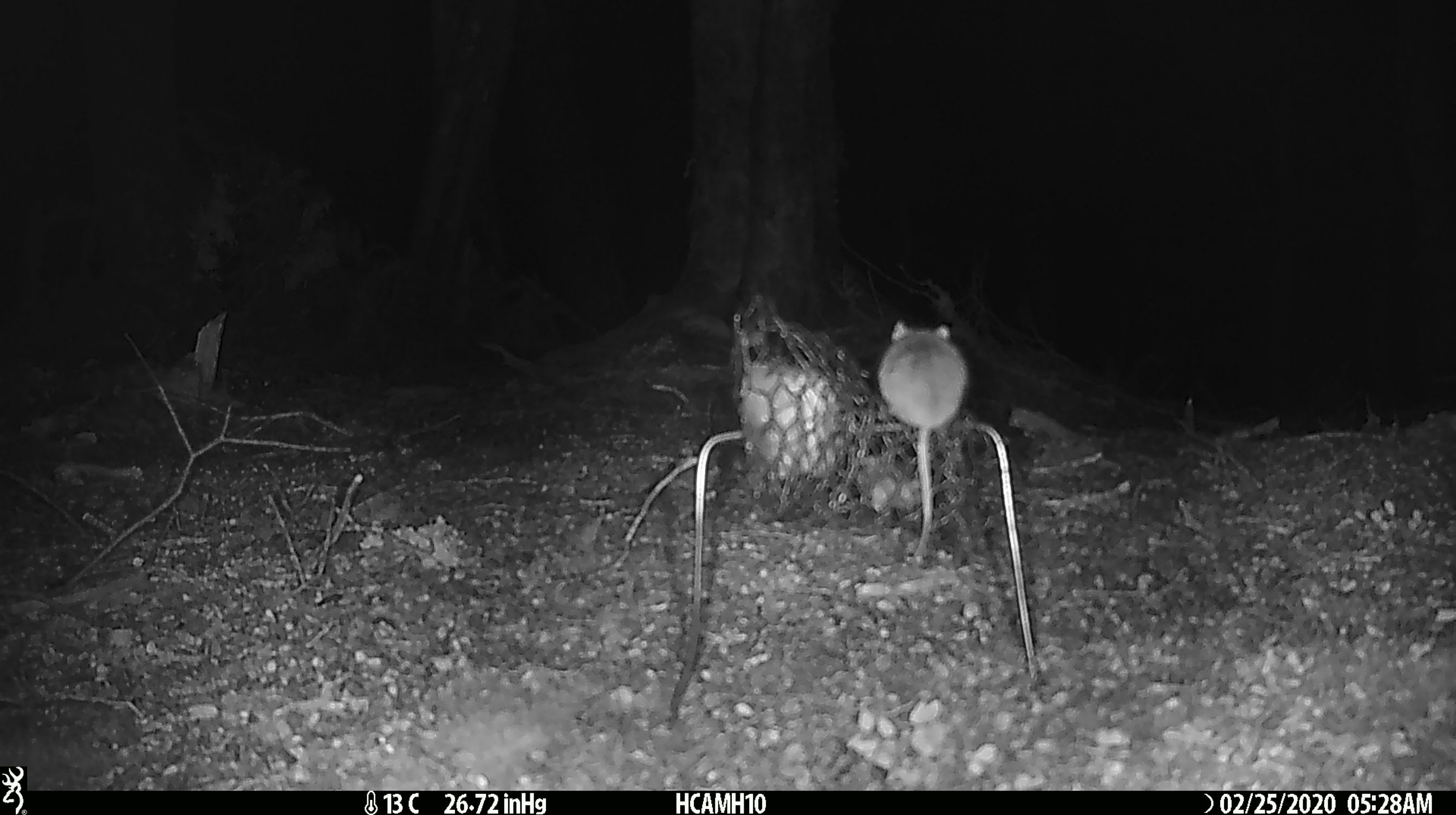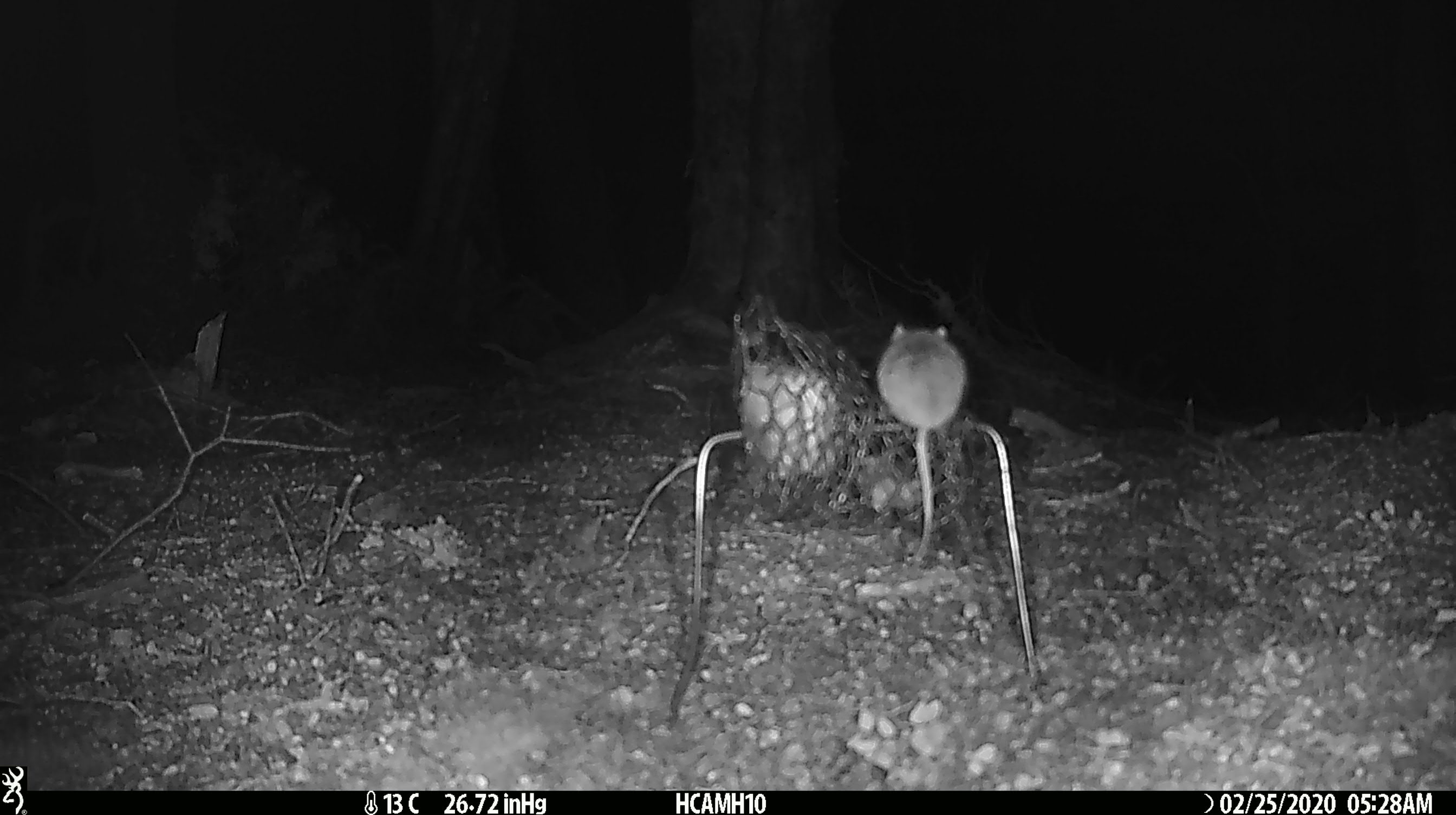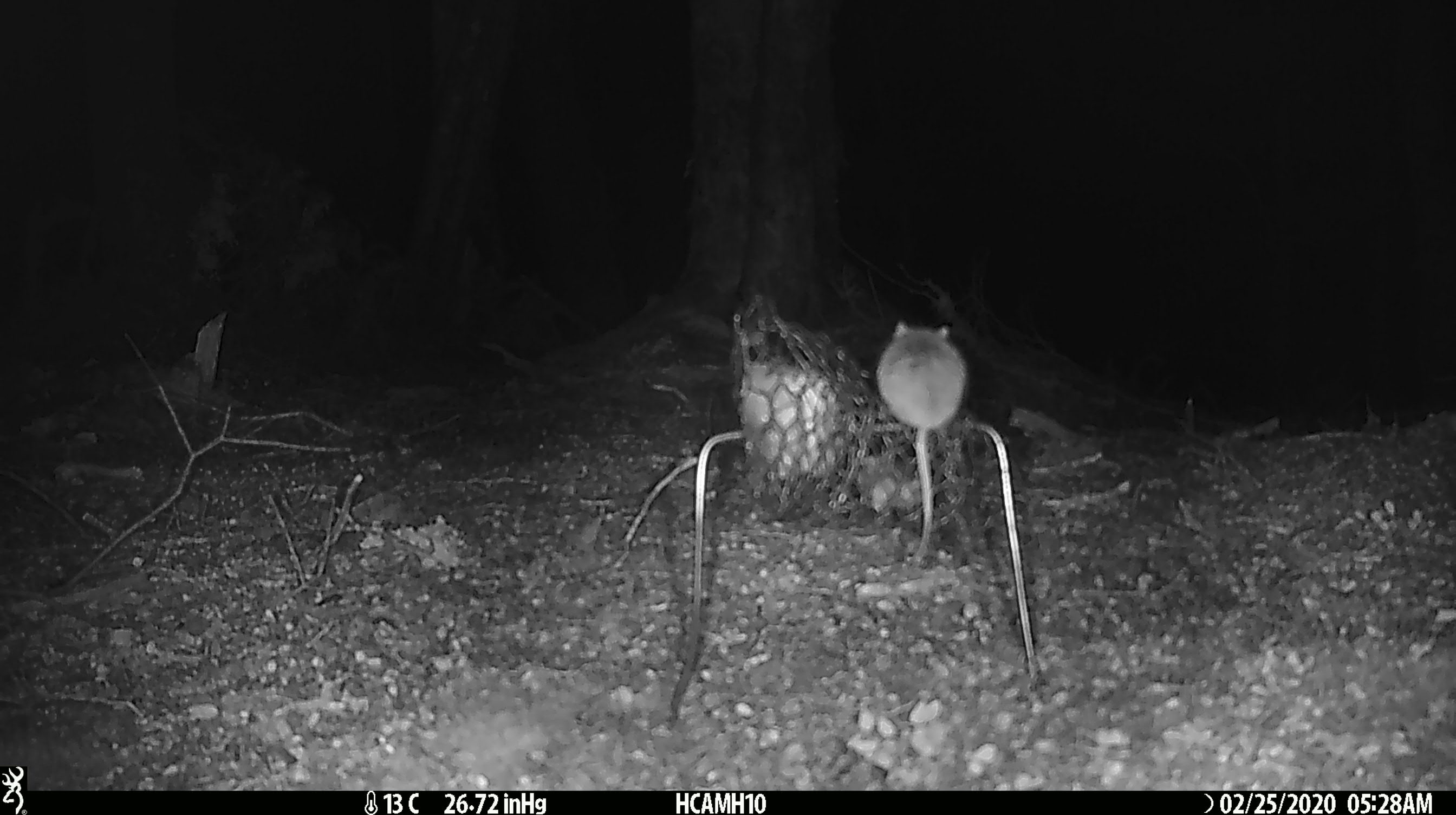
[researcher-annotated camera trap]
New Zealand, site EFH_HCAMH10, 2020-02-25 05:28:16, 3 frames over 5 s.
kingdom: Animalia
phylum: Chordata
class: Mammalia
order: Rodentia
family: Muridae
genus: Mus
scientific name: Mus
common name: mouse